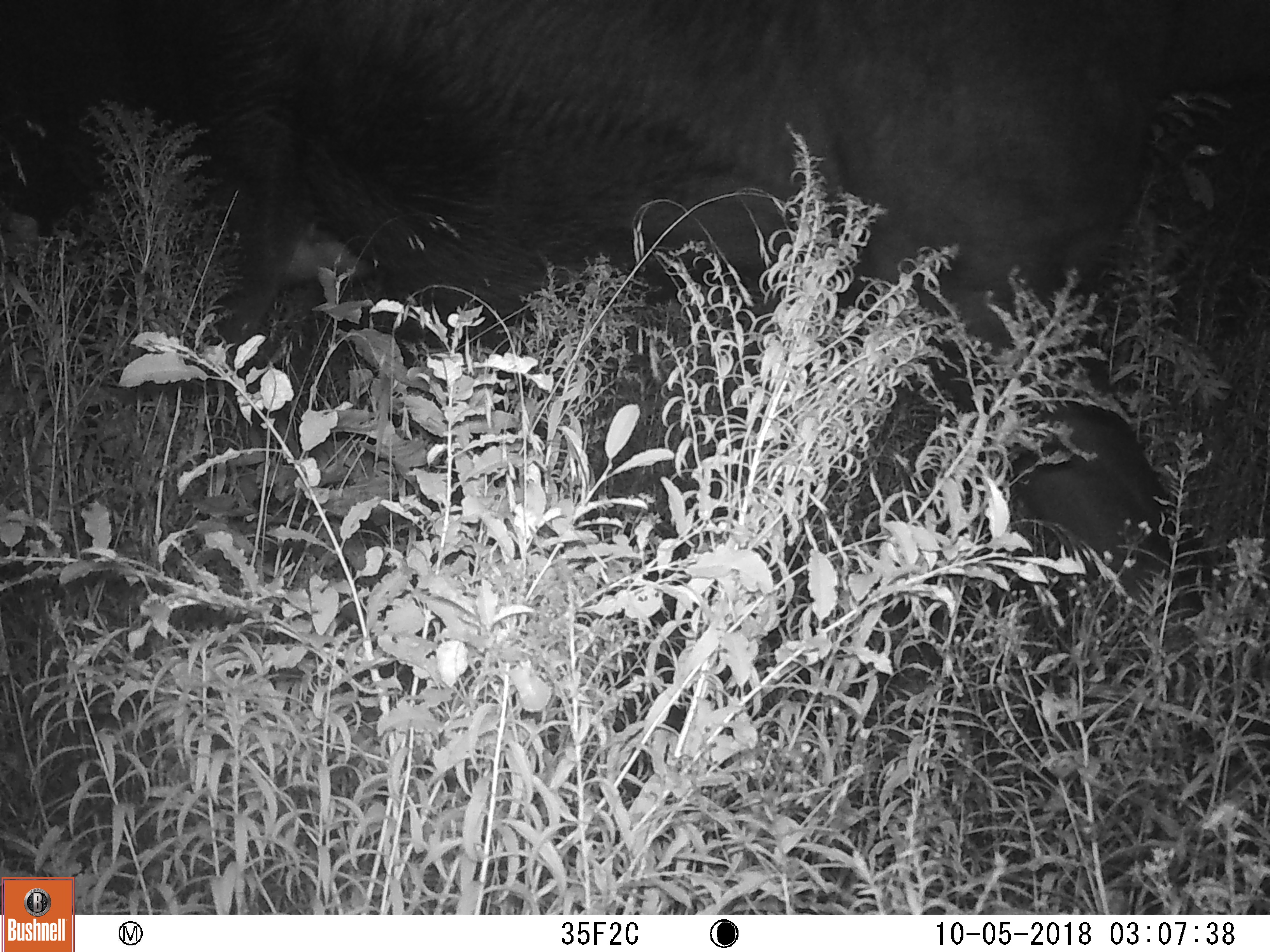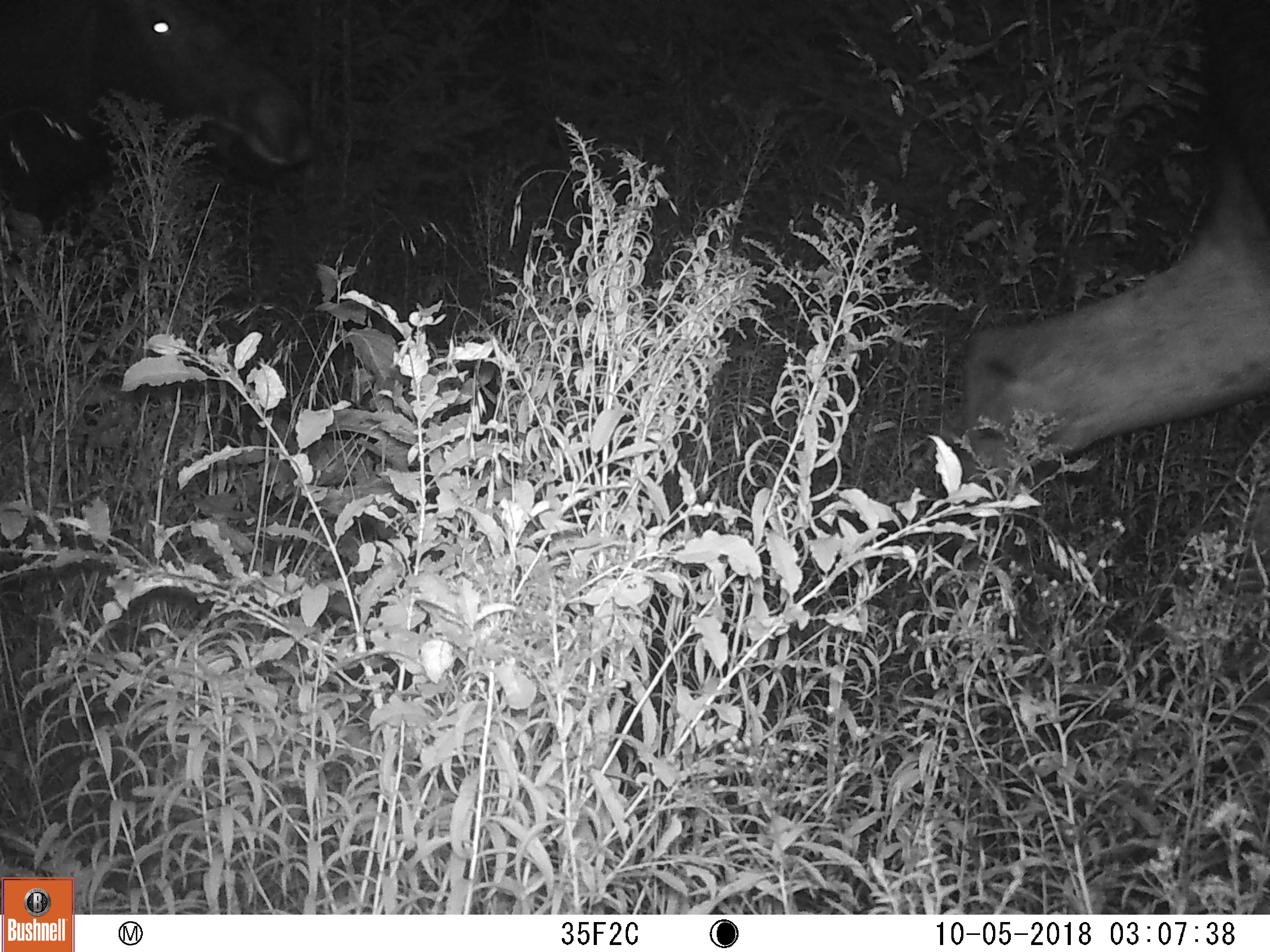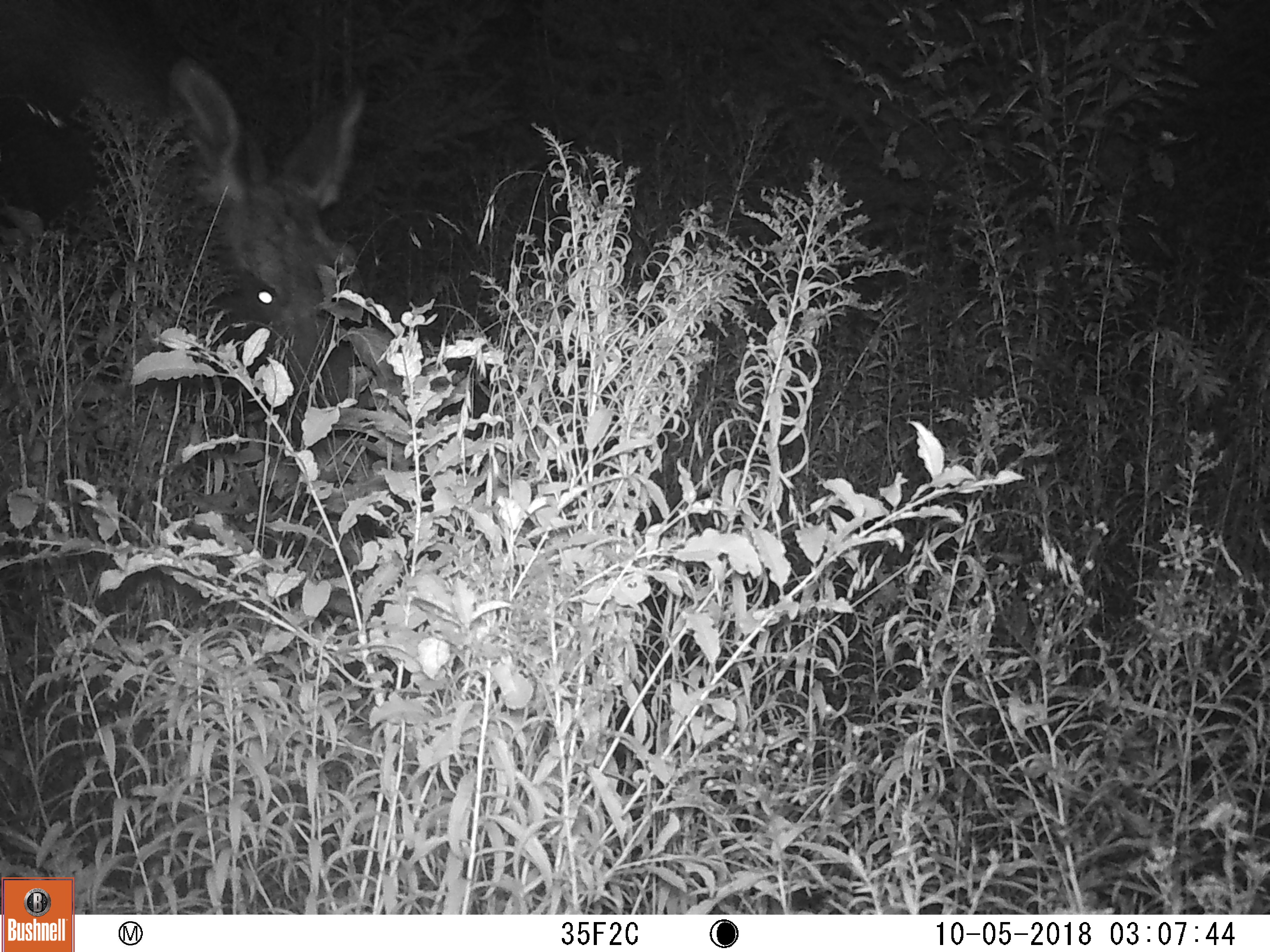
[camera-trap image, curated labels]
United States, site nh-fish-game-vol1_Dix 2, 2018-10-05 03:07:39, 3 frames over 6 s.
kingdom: Animalia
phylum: Chordata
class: Mammalia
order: Artiodactyla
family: Cervidae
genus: Alces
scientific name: Alces alces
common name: moose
Moose (Alces alces).